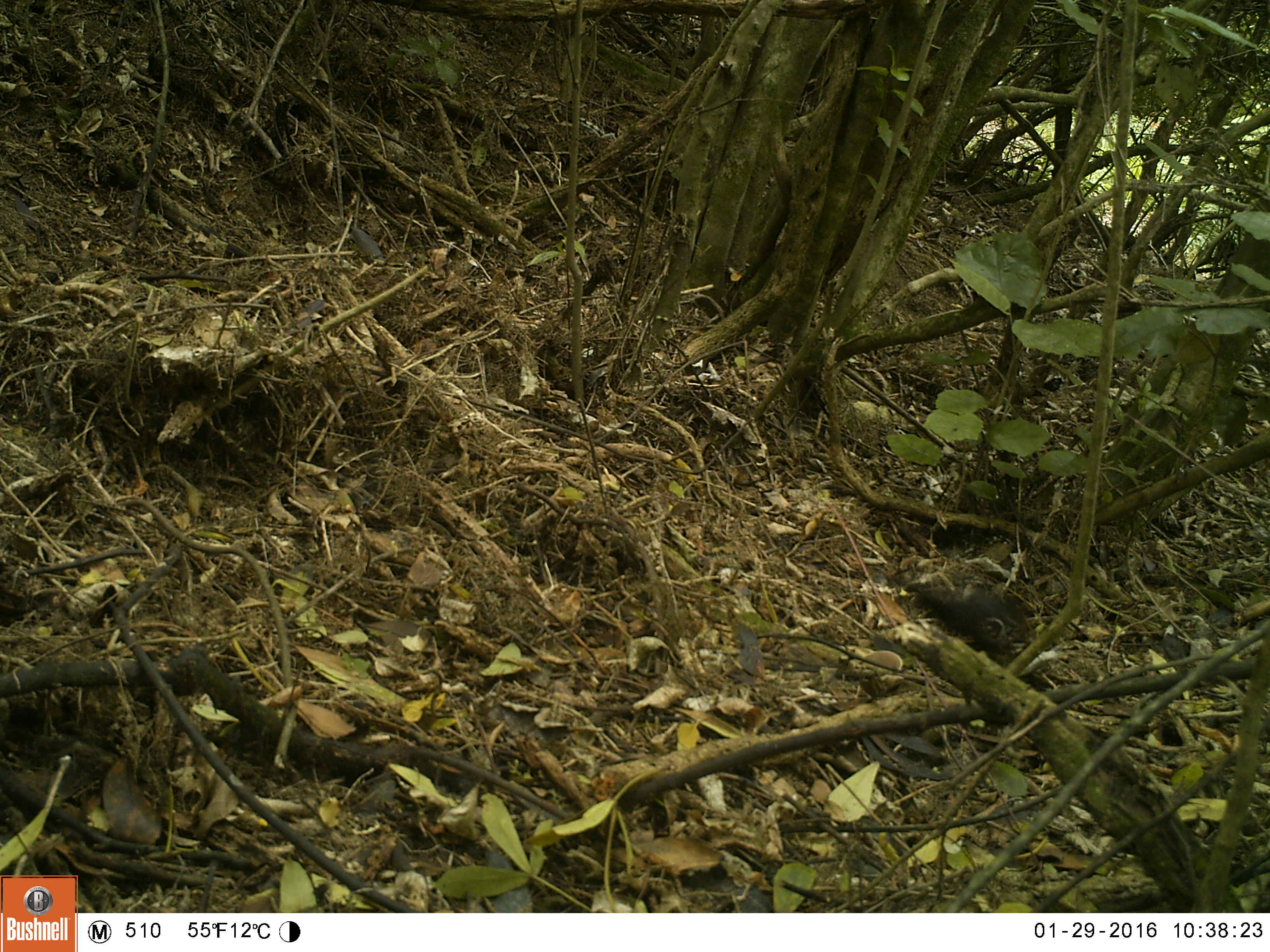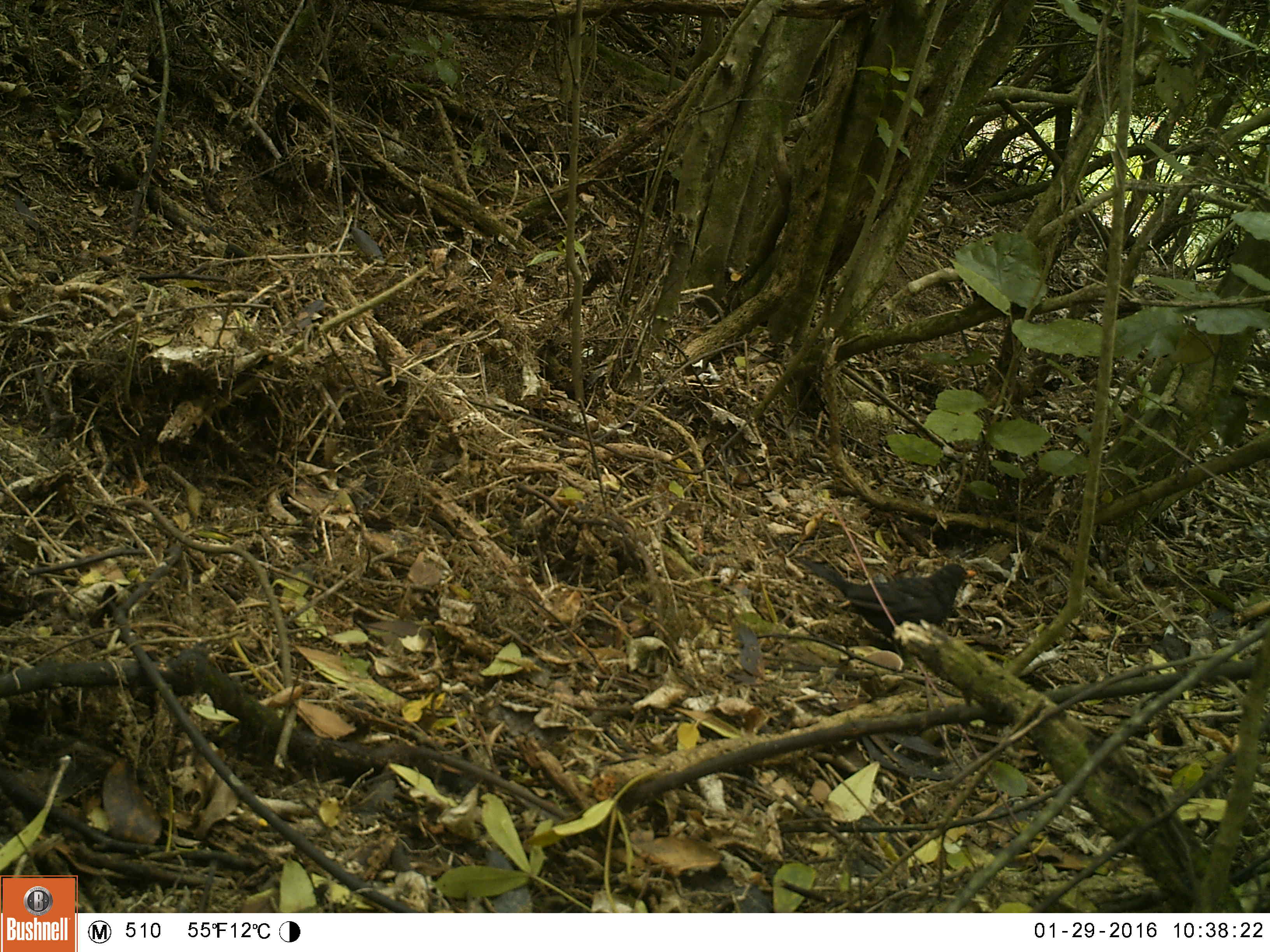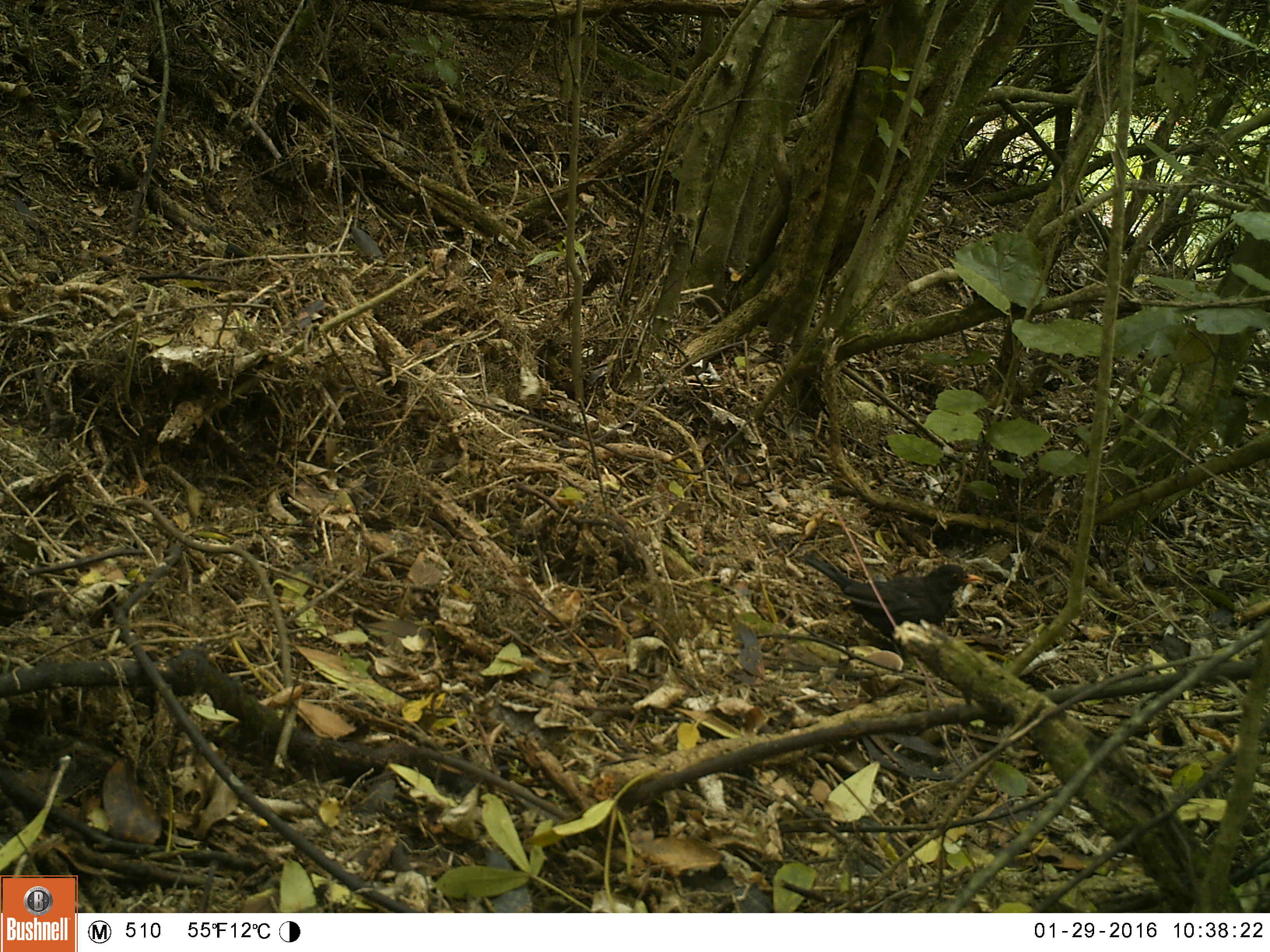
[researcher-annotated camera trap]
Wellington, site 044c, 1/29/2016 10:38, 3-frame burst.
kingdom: Animalia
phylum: Chordata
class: Aves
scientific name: Aves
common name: bird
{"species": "bird (Aves)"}